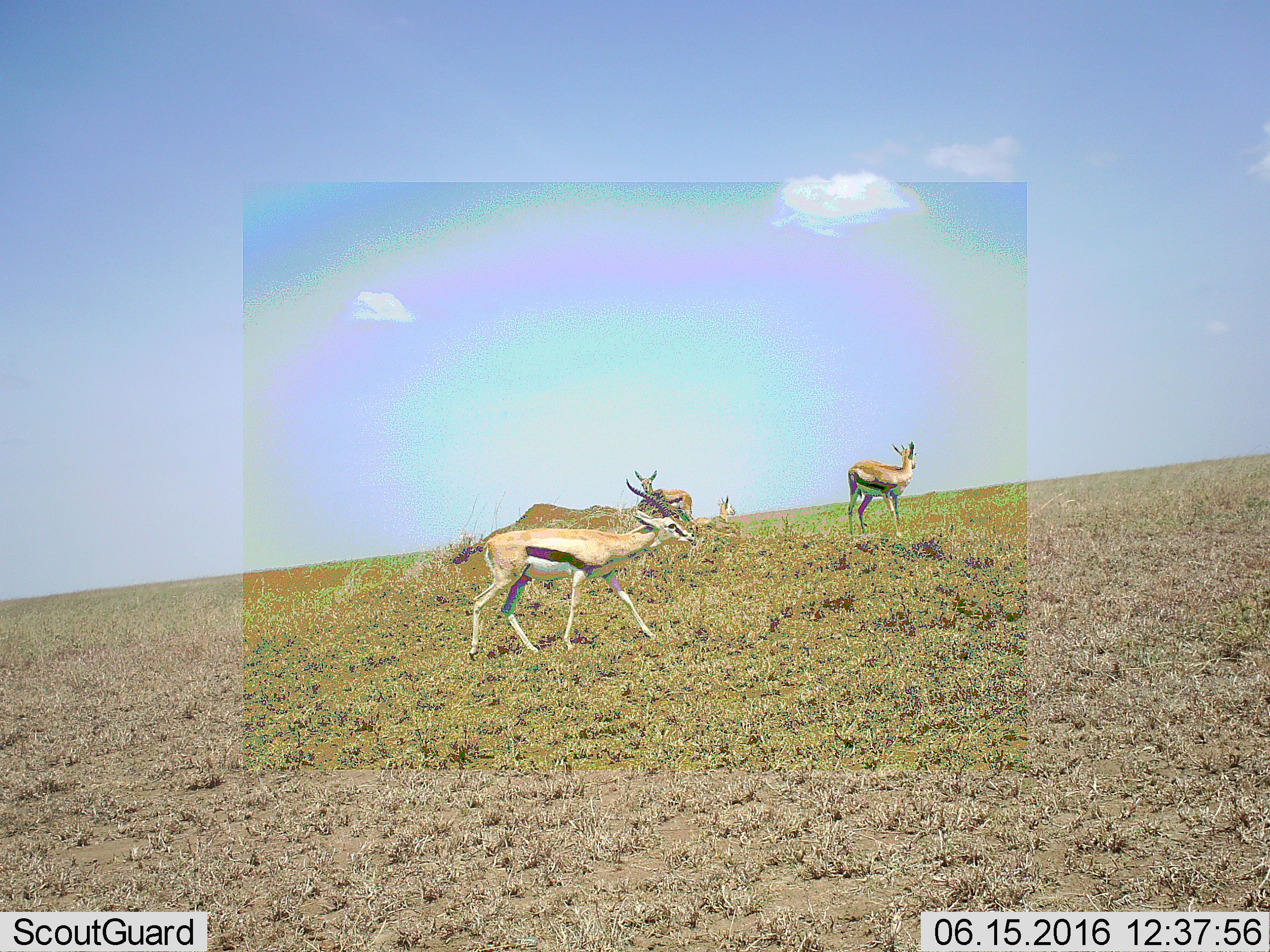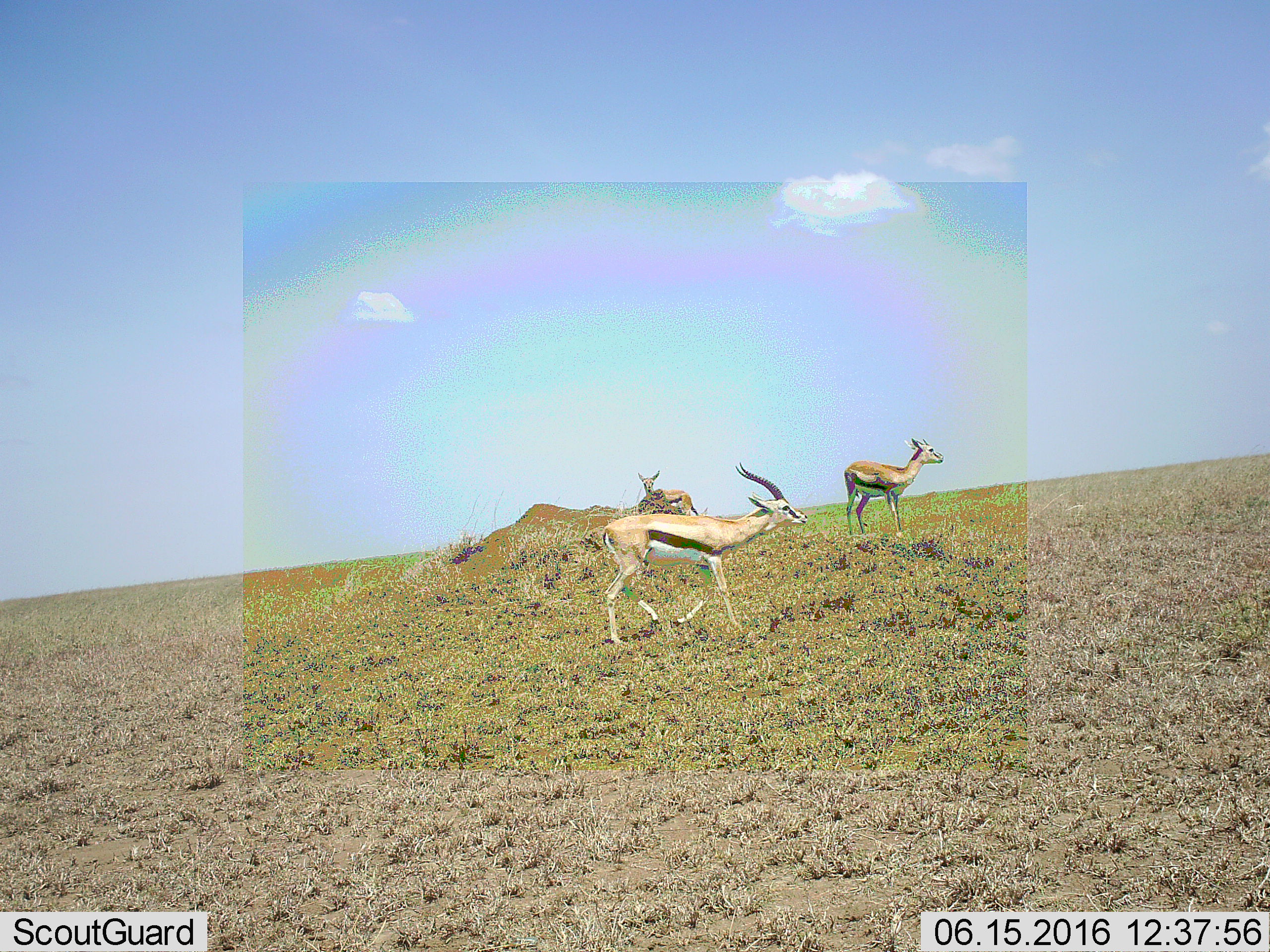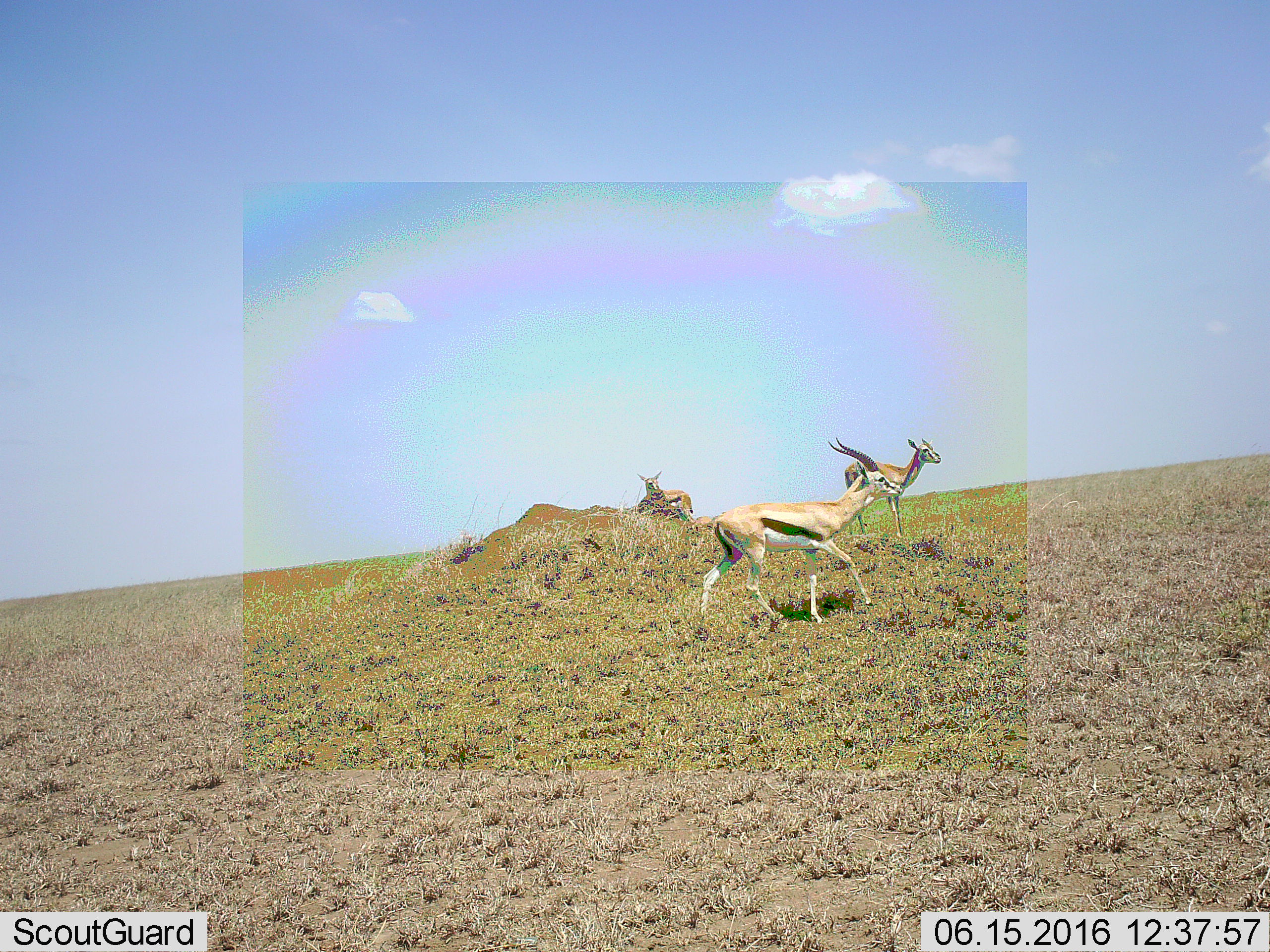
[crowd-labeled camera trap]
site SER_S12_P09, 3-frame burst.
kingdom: Animalia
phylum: Chordata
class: Mammalia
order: Artiodactyla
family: Bovidae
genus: Eudorcas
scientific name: Eudorcas thomsonii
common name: thomson's gazelle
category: gazellethomsons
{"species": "gazellethomsons (thomson's gazelle) (Eudorcas thomsonii)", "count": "4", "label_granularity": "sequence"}